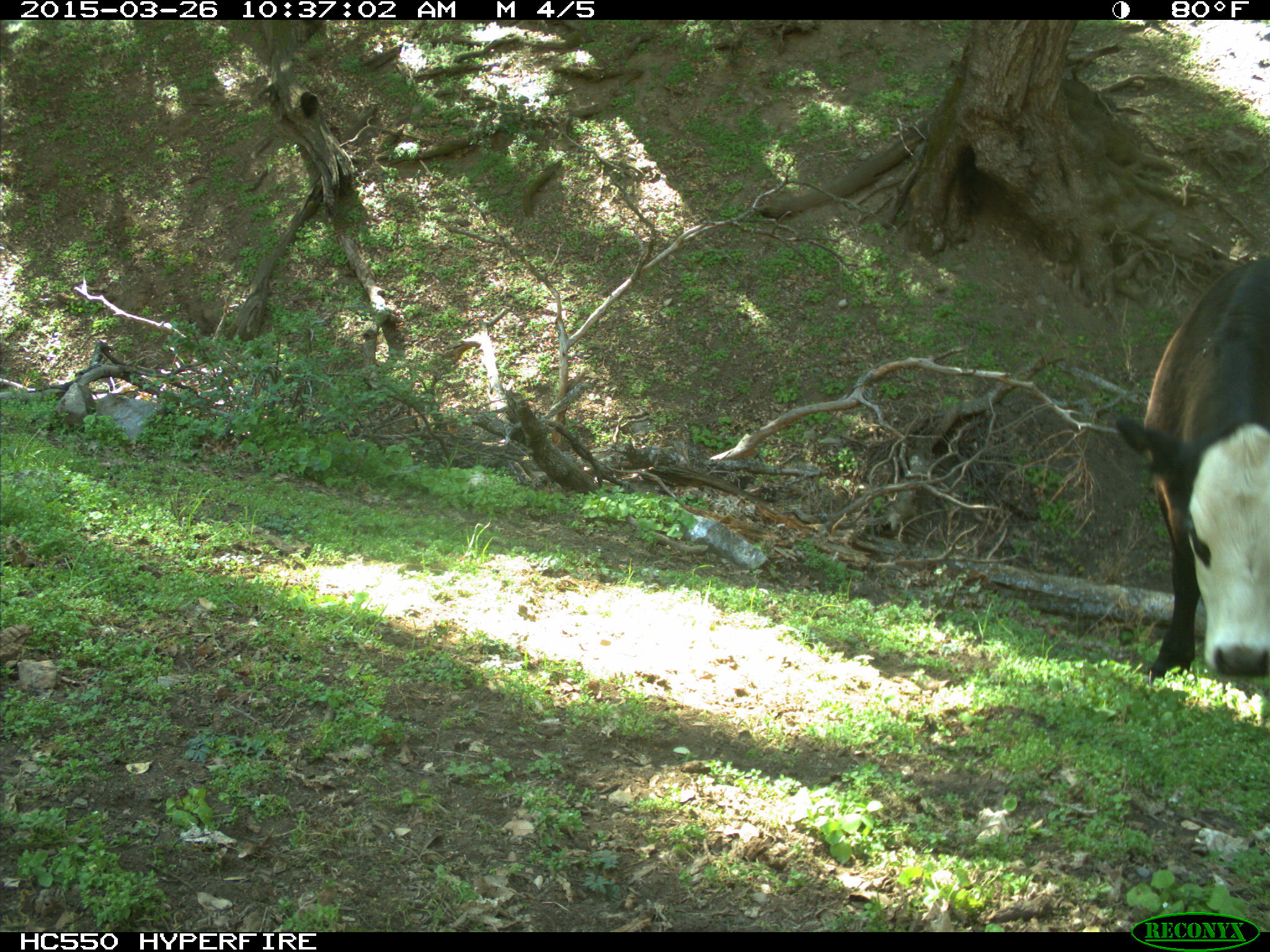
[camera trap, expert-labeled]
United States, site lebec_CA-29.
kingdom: Animalia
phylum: Chordata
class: Mammalia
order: Artiodactyla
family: Bovidae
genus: Bos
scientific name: Bos taurus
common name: domestic cow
Bos taurus (domestic cow).